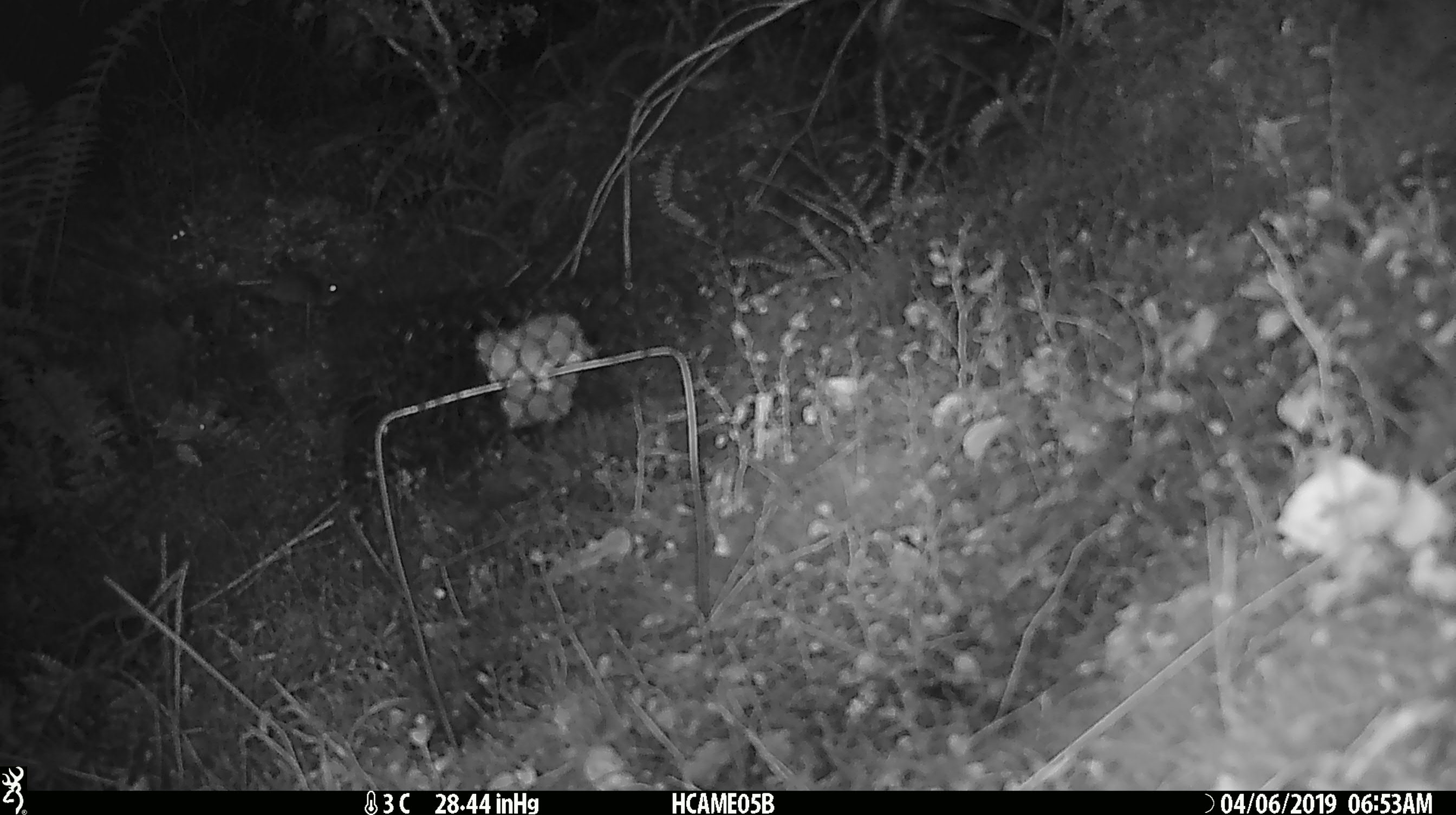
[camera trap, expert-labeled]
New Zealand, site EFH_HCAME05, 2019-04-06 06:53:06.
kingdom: Animalia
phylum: Chordata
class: Mammalia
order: Rodentia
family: Muridae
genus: Mus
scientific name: Mus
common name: mouse